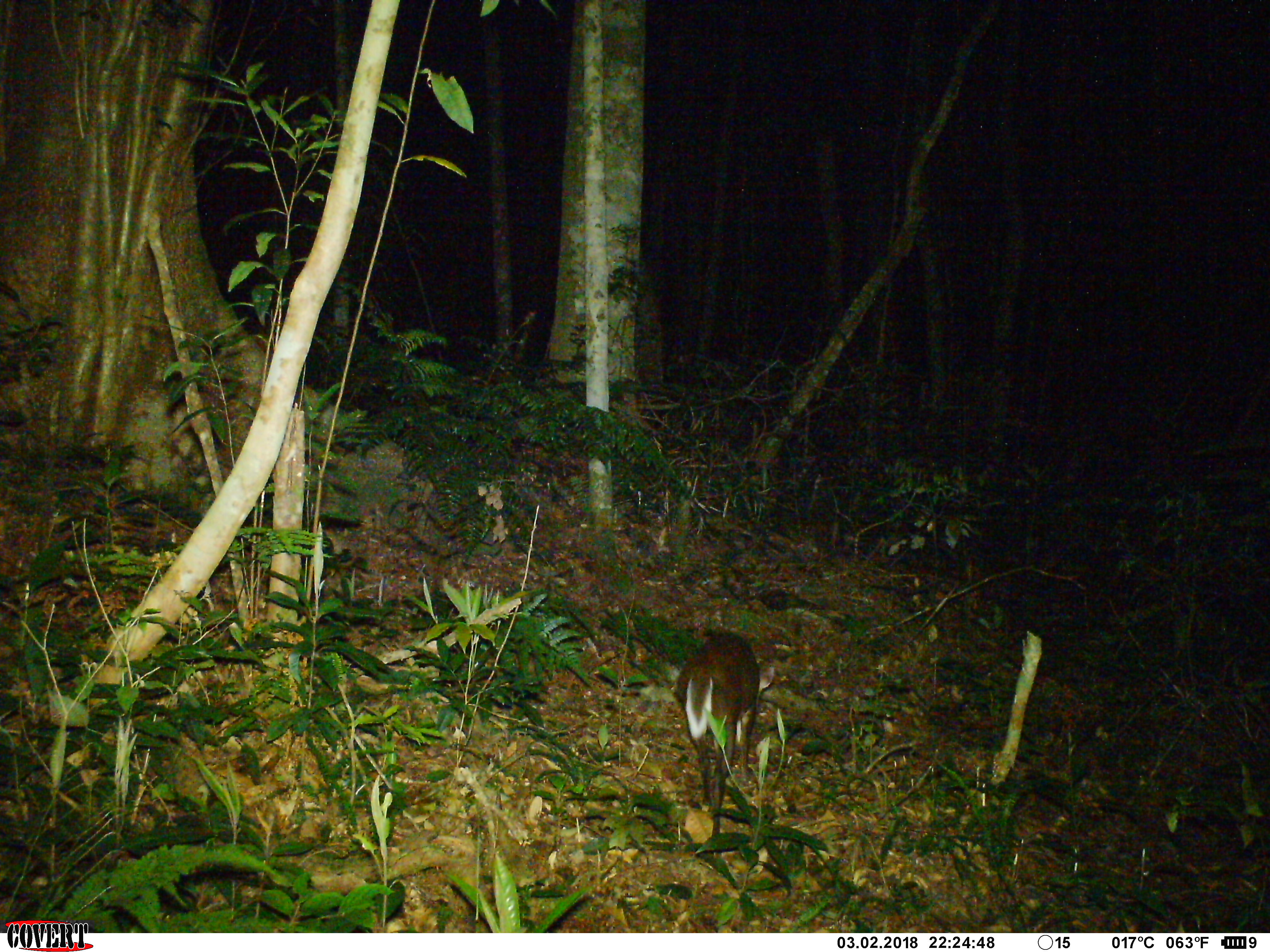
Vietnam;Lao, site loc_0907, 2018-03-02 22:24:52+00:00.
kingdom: Animalia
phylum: Chordata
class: Mammalia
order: Artiodactyla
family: Cervidae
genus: Muntiacus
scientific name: Muntiacus rooseveltorum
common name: roosevelt's muntjac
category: roosevelts muntjac group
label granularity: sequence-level